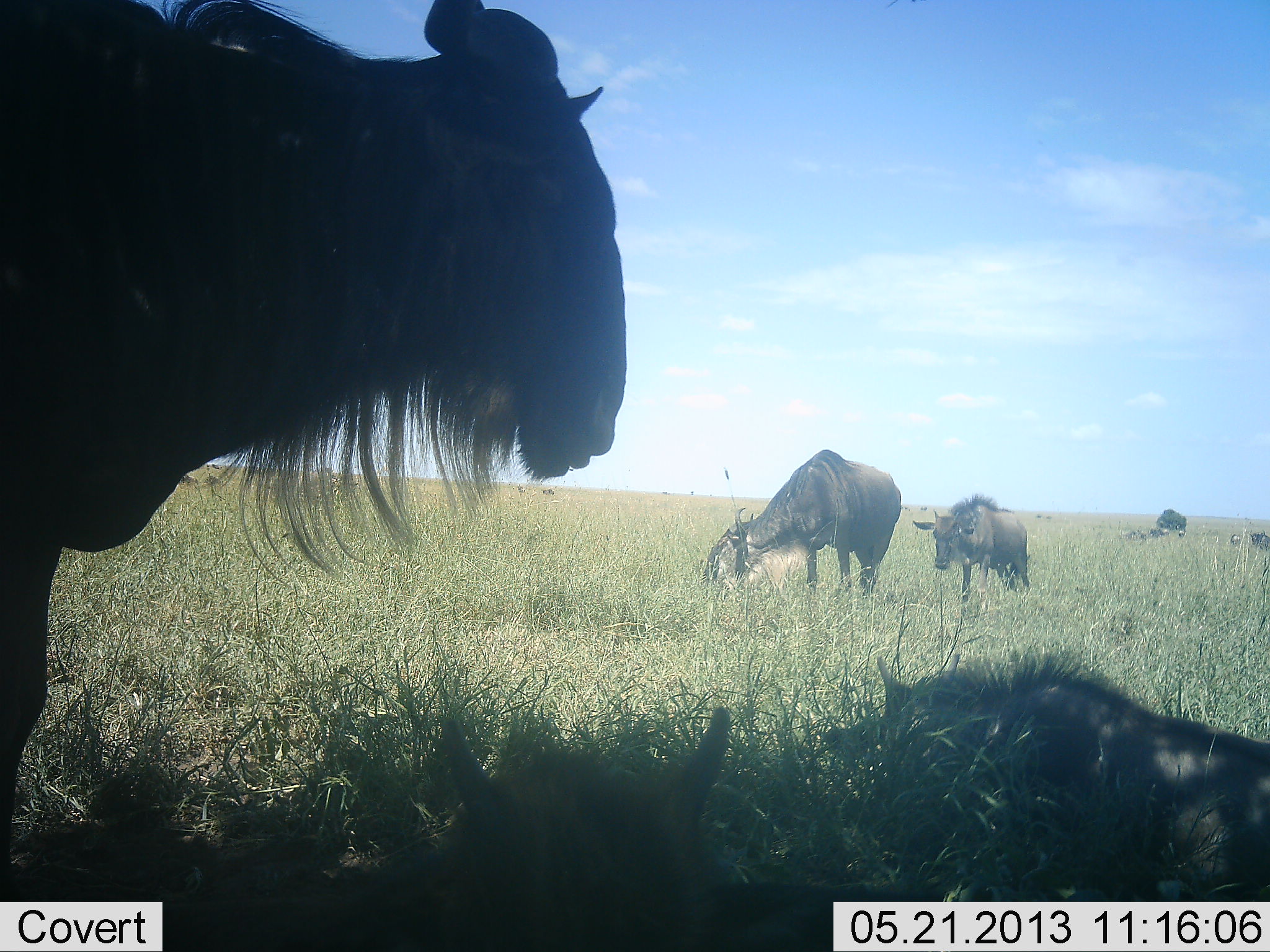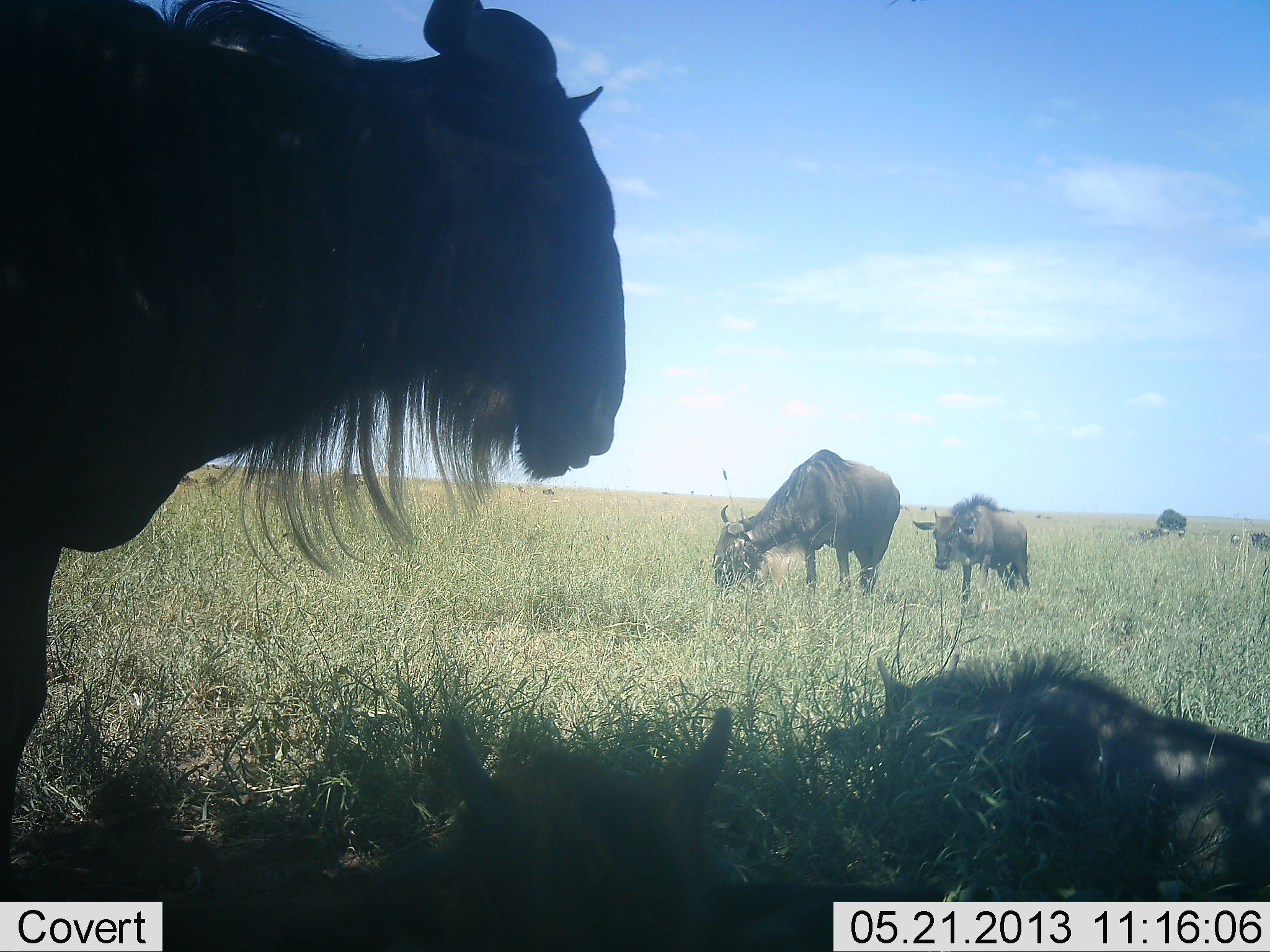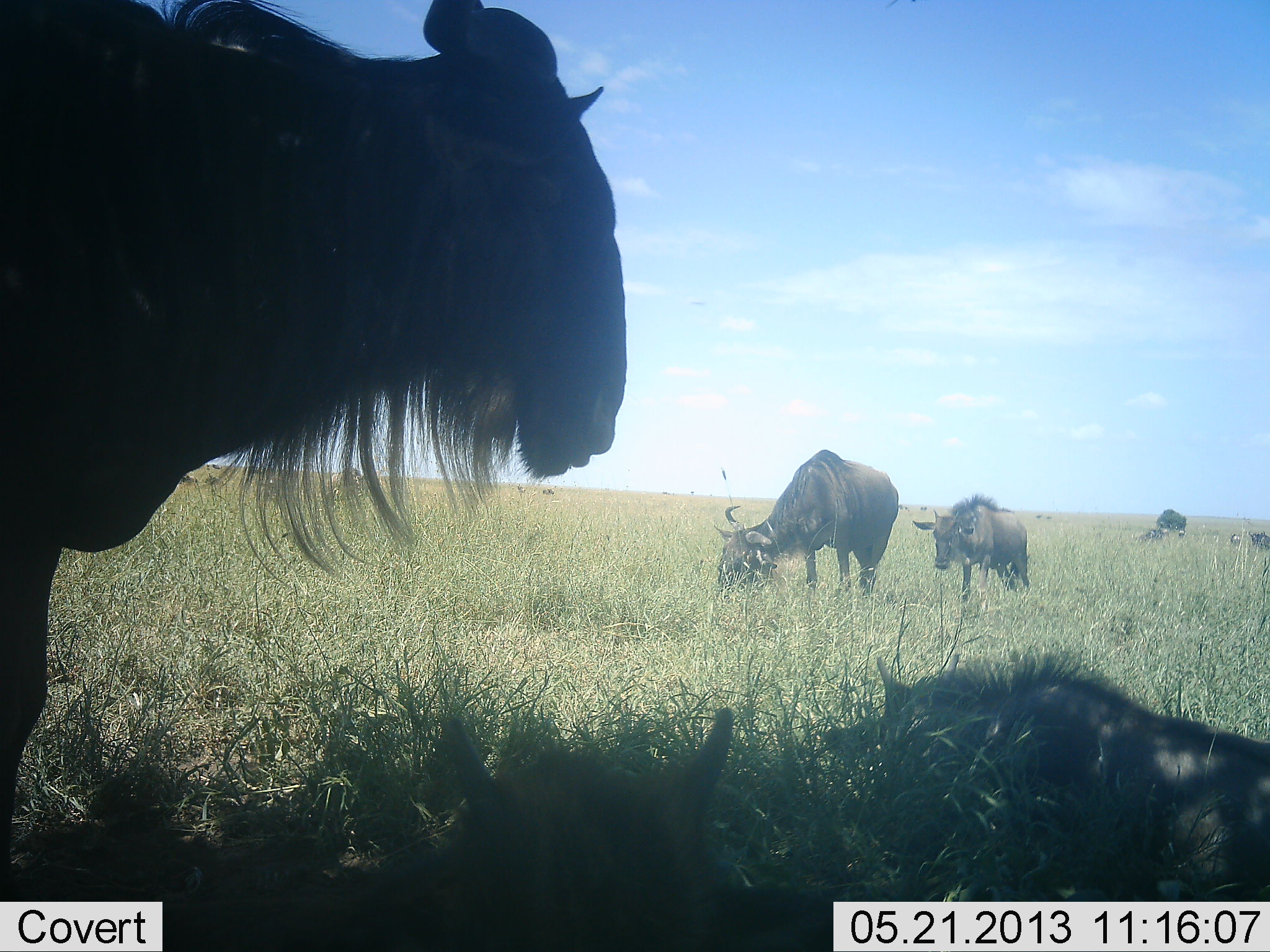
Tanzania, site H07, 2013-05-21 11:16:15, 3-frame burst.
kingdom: Animalia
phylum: Chordata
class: Mammalia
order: Artiodactyla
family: Bovidae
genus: Connochaetes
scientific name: Connochaetes taurinus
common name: blue wildebeest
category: wildebeest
Wildebeest (blue wildebeest) (Connochaetes taurinus), count 6. Behavior (volunteer vote fractions): standing 70%, resting 70%, moving 20%, interacting 5%. Young present (vote fraction): 25%. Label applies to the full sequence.